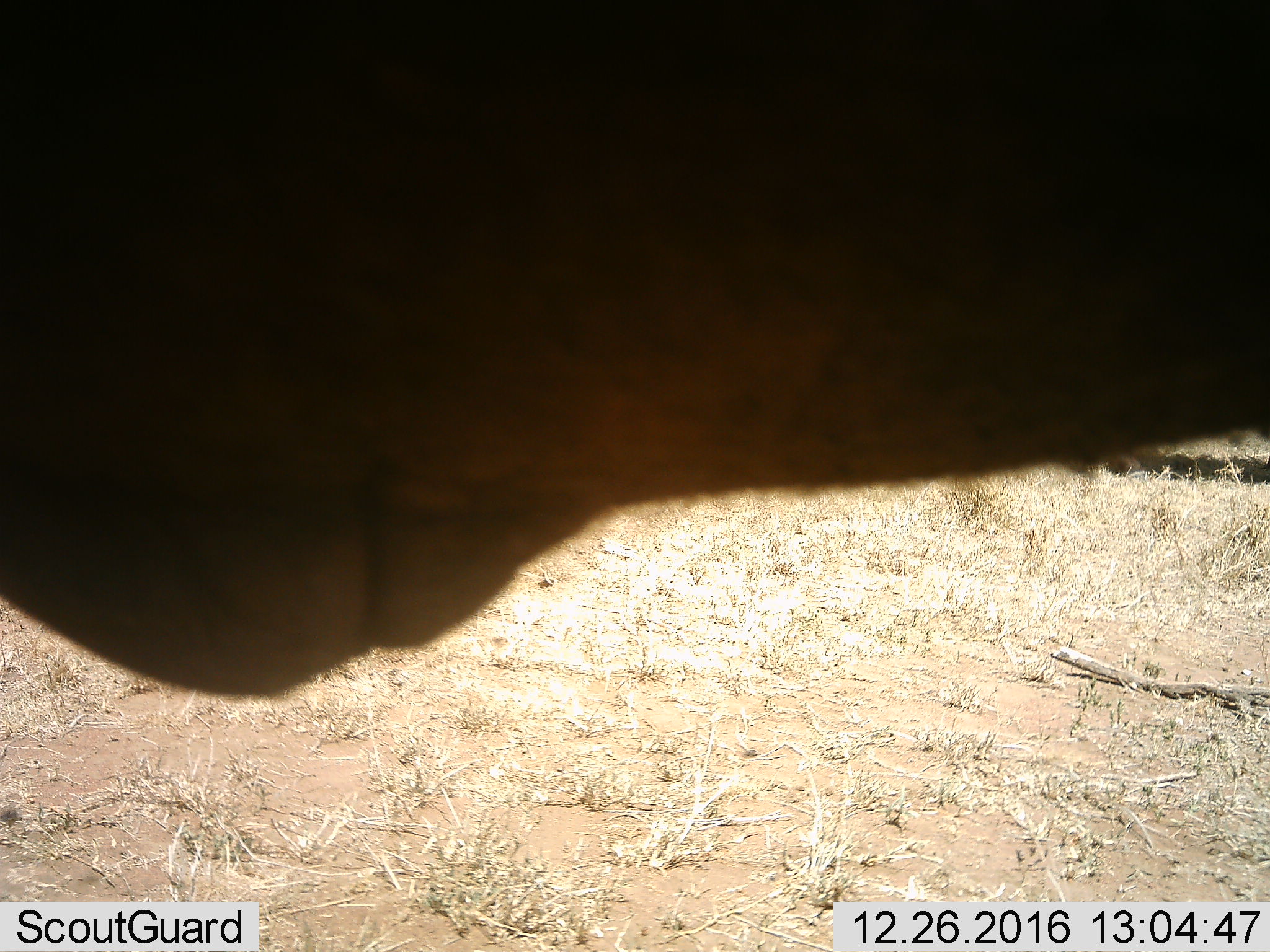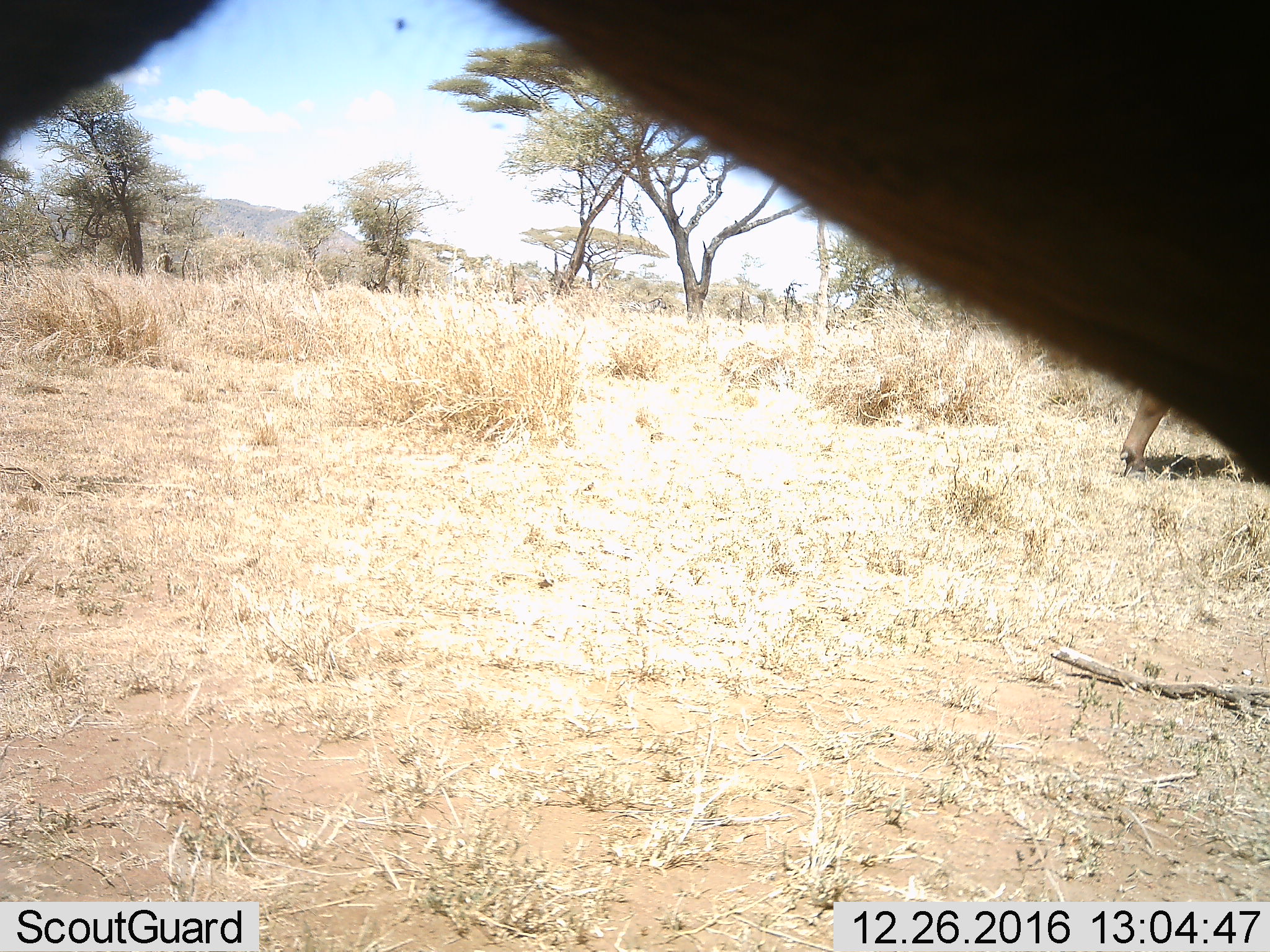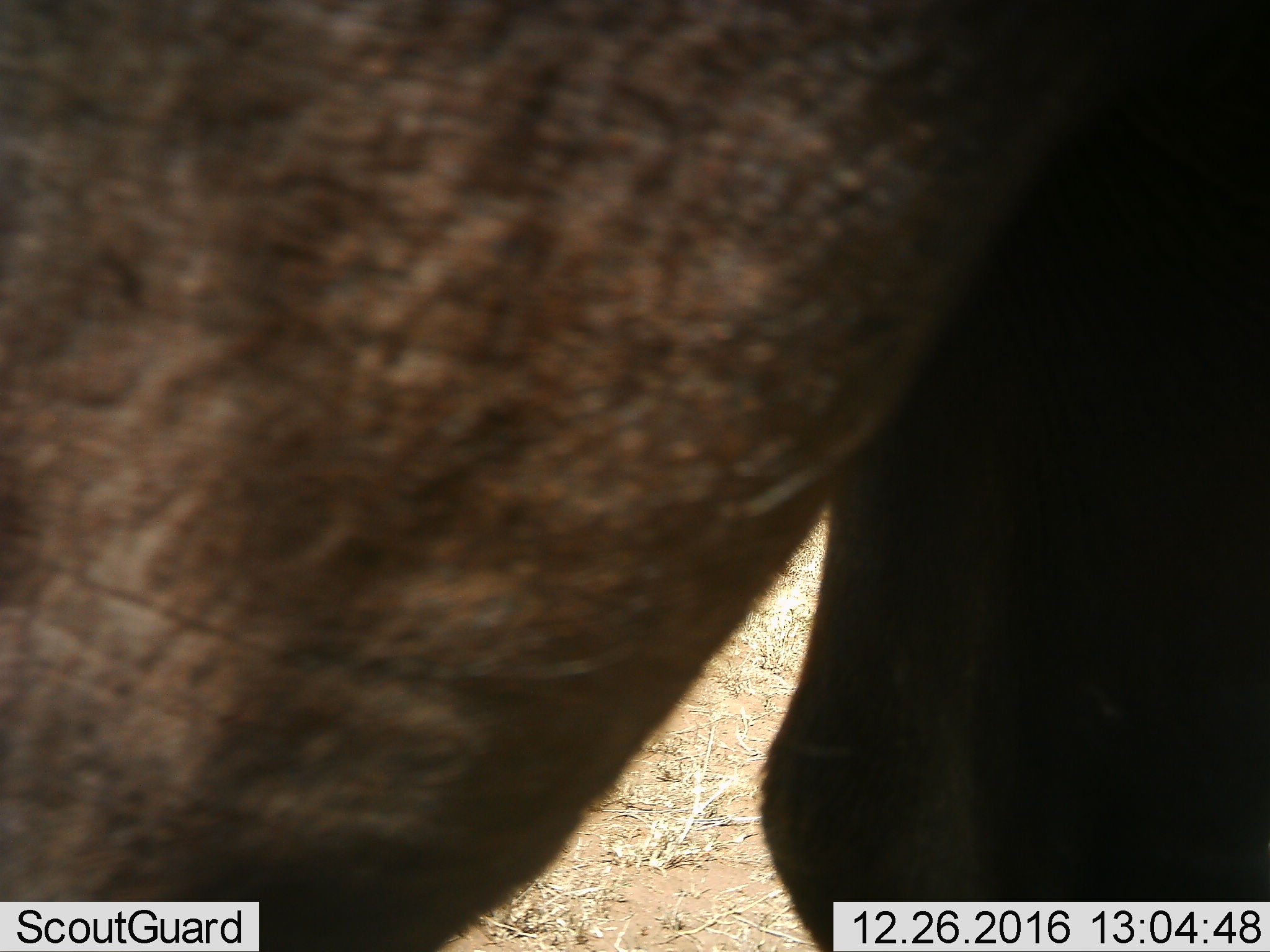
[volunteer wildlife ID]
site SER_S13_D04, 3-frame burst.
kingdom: Animalia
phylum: Chordata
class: Mammalia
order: Artiodactyla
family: Bovidae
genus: Connochaetes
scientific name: Connochaetes taurinus taurinus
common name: blue wildebeest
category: wildebeestblue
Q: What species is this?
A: Wildebeestblue (blue wildebeest) (Connochaetes taurinus taurinus).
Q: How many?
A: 1.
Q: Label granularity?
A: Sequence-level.